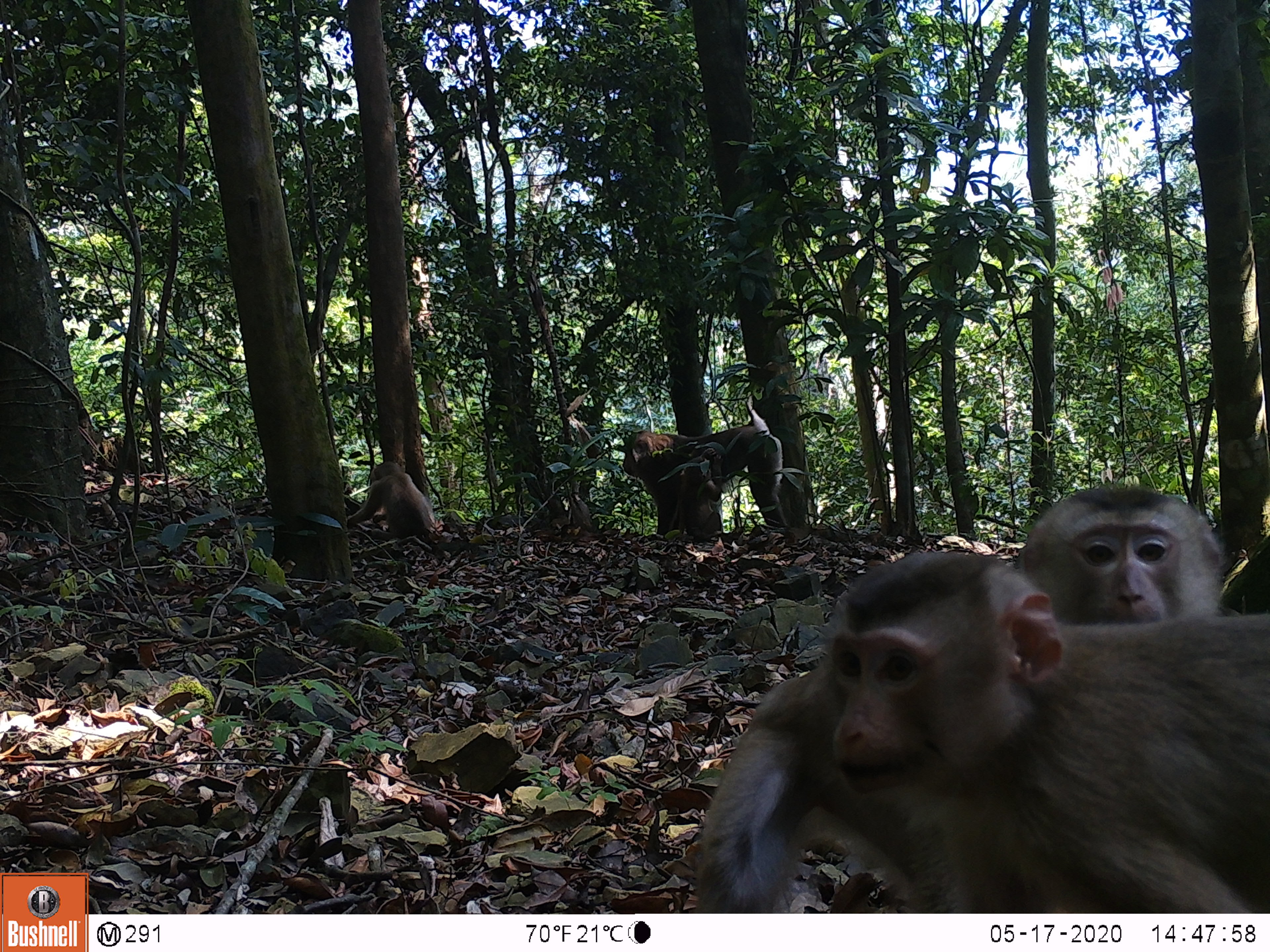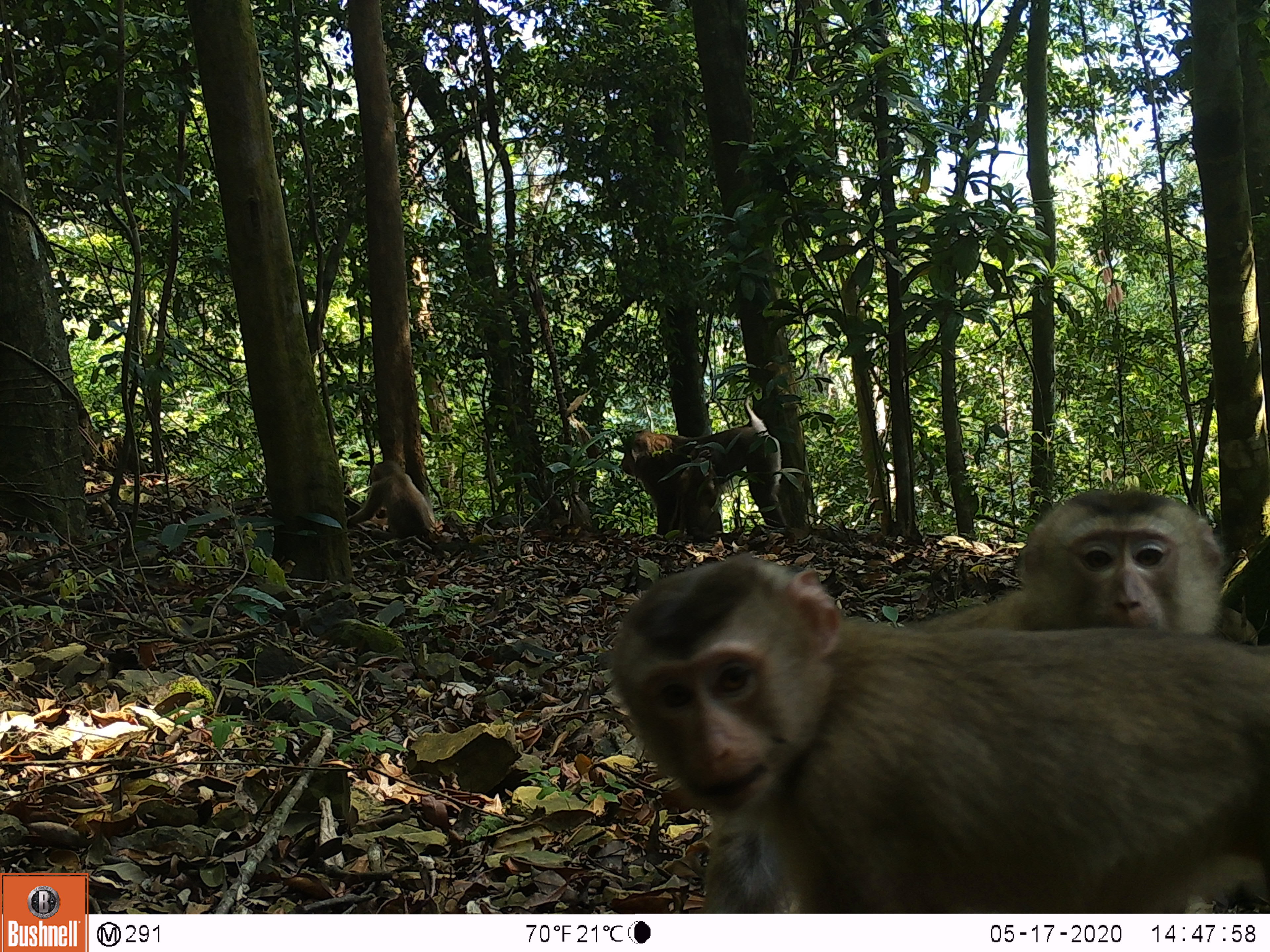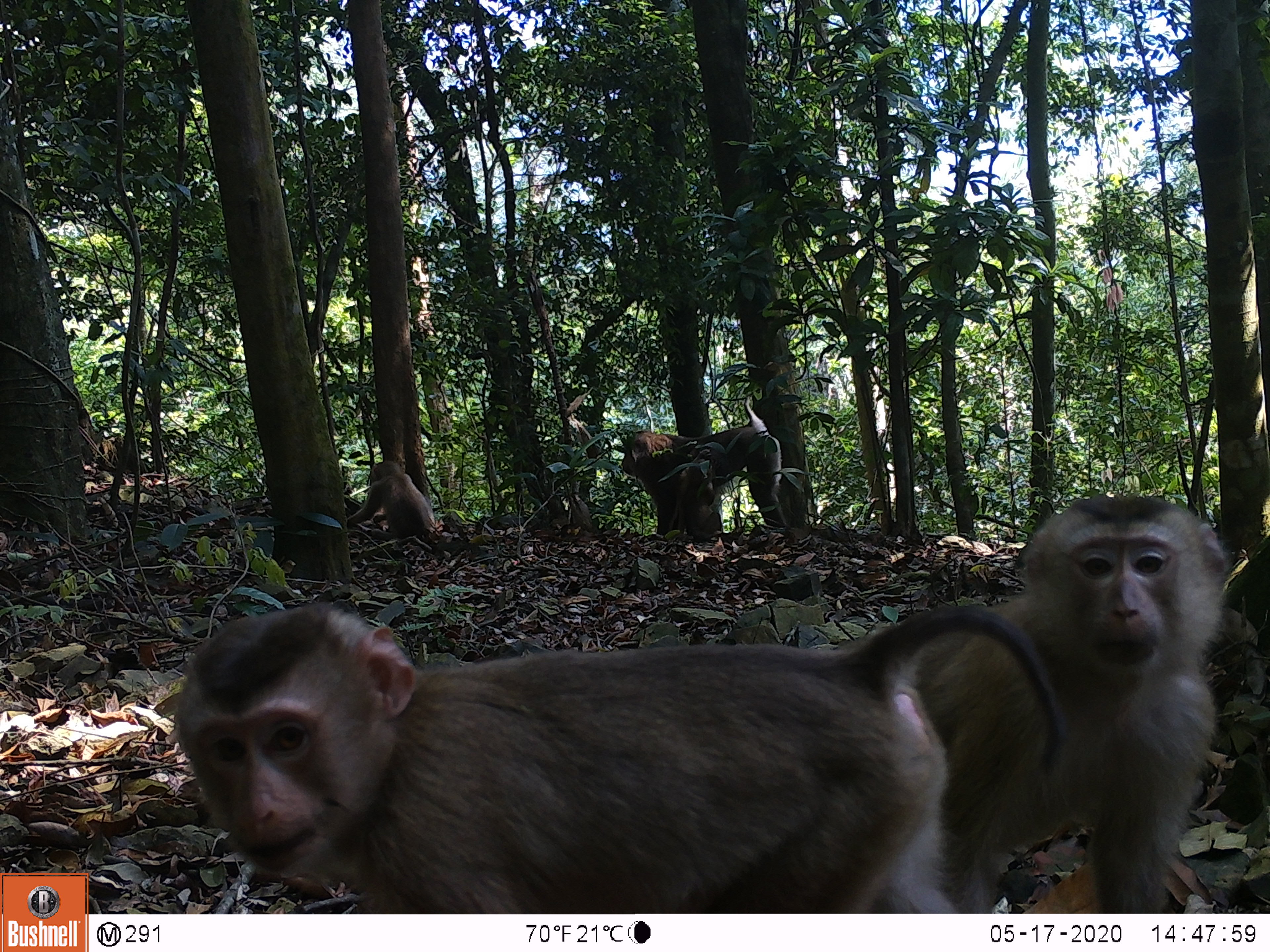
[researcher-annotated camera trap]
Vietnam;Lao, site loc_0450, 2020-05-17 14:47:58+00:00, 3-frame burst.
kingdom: Animalia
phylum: Chordata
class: Mammalia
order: Primates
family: Cercopithecidae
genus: Macaca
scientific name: Macaca nemestrina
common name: pig-tailed macaque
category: pig tailed macaque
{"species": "pig tailed macaque (pig-tailed macaque) (Macaca nemestrina)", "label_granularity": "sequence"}